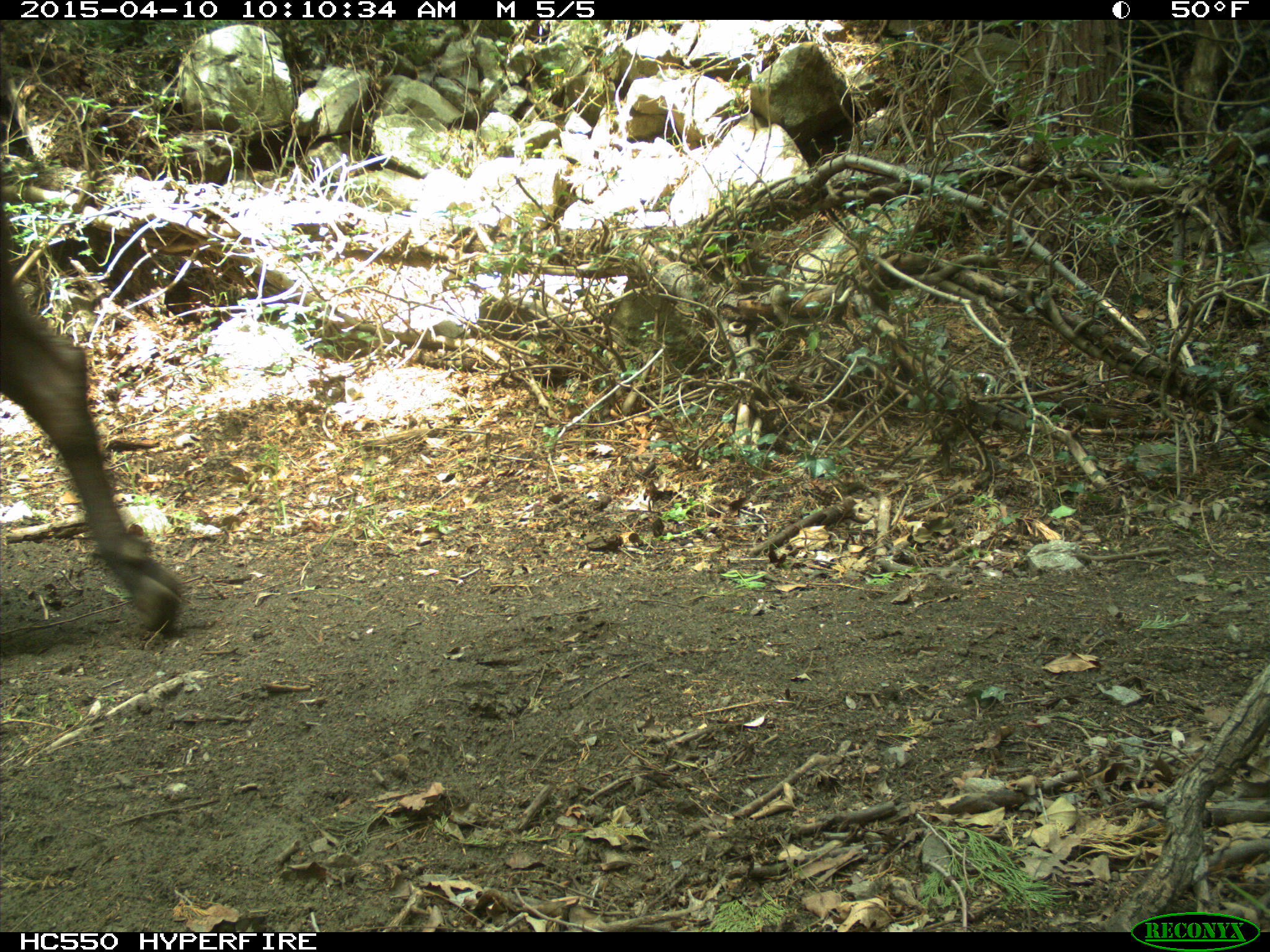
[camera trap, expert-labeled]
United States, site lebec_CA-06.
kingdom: Animalia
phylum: Chordata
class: Mammalia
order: Artiodactyla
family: Bovidae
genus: Bos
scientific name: Bos taurus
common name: domestic cow